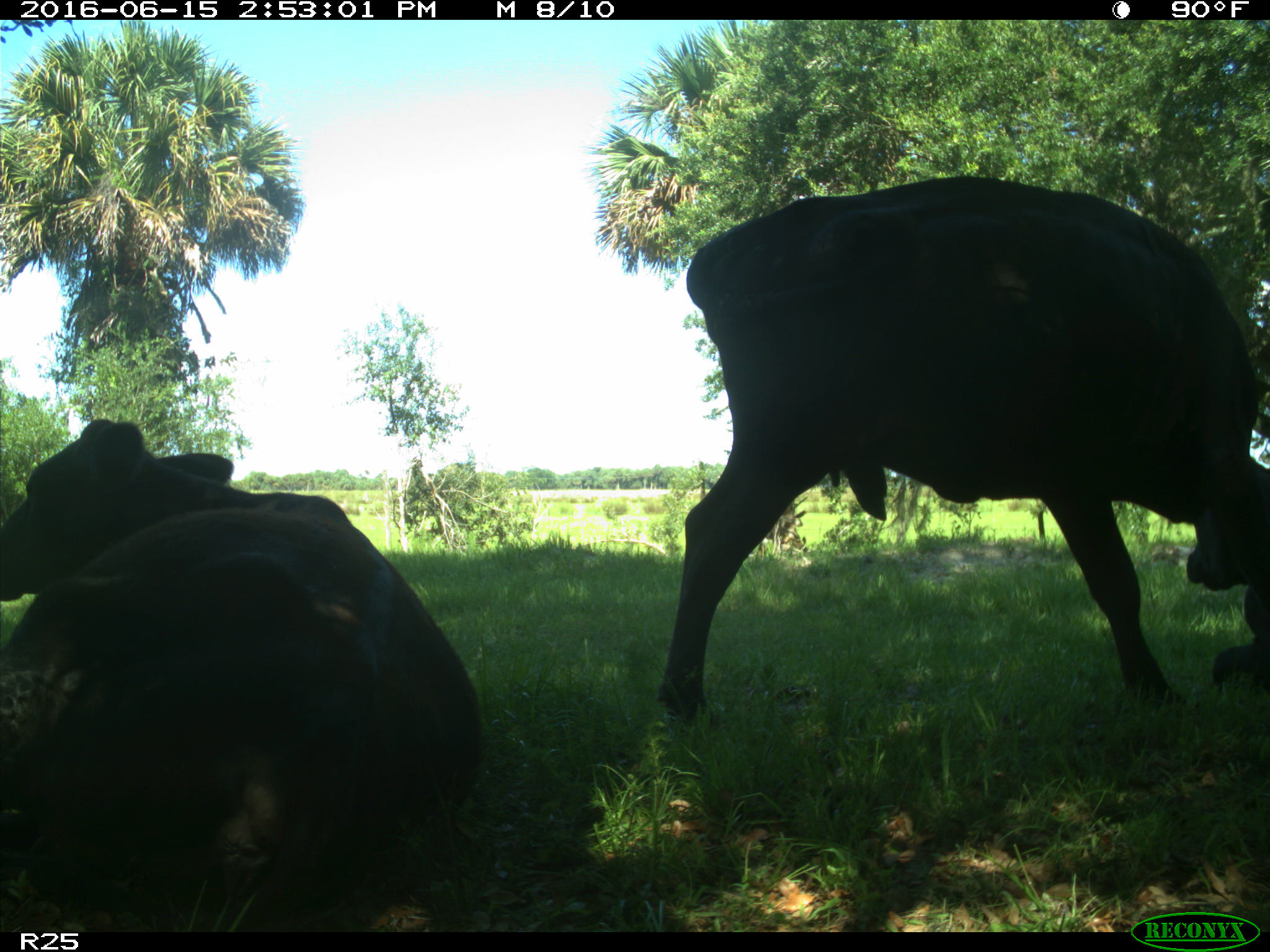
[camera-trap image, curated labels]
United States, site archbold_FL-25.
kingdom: Animalia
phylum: Chordata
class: Mammalia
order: Artiodactyla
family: Bovidae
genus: Bos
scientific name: Bos taurus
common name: domestic cow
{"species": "Bos taurus (domestic cow)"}